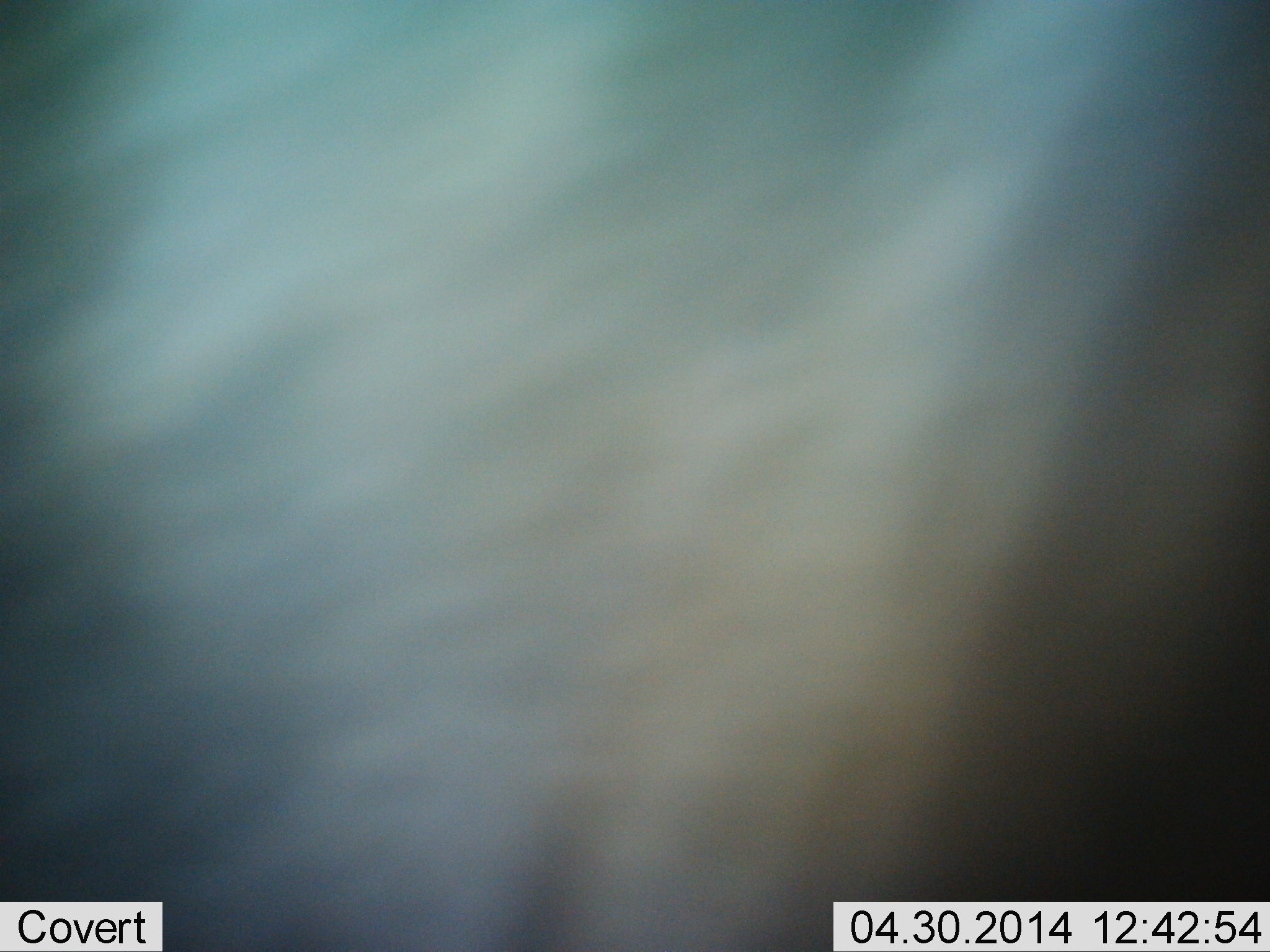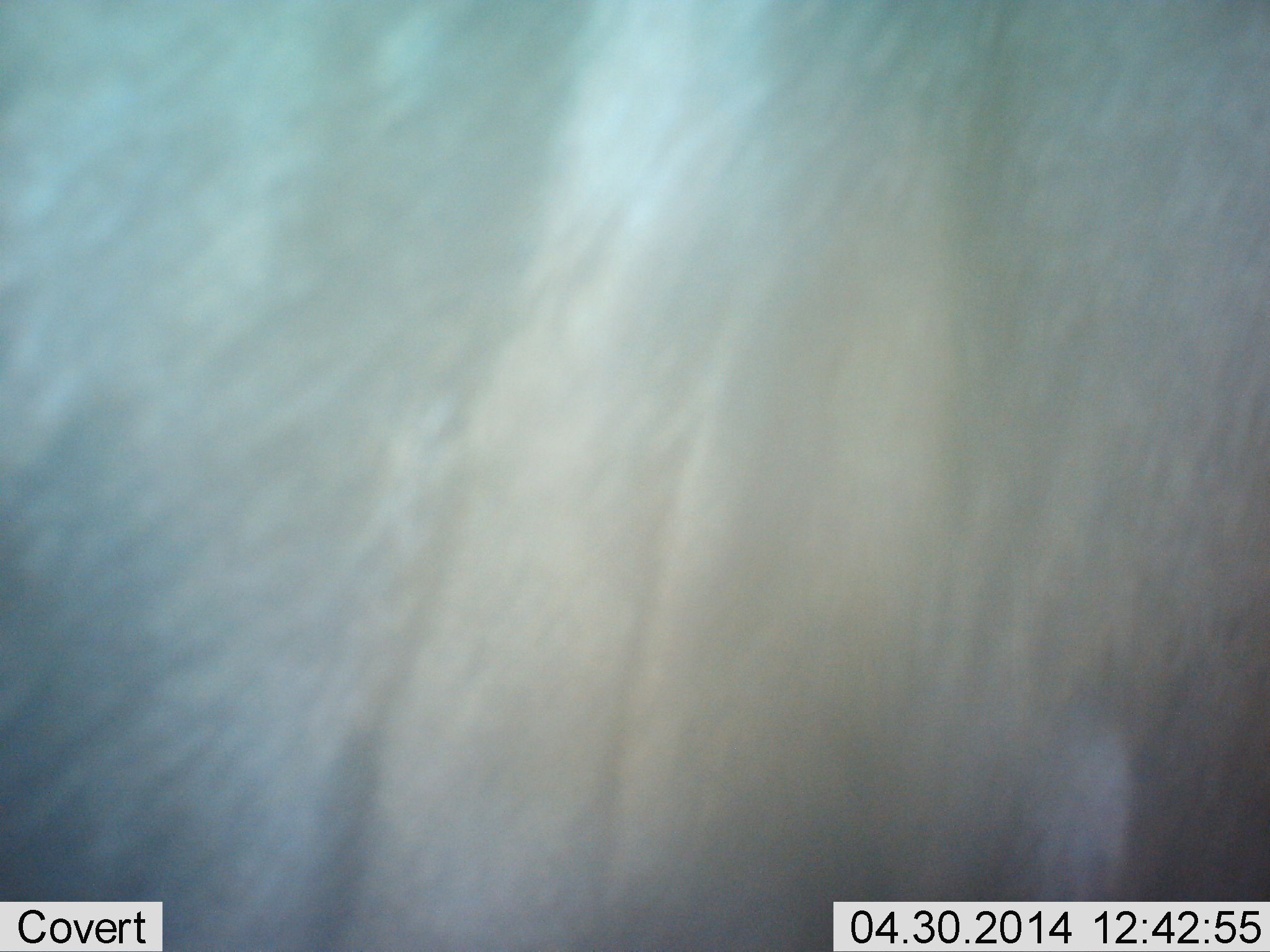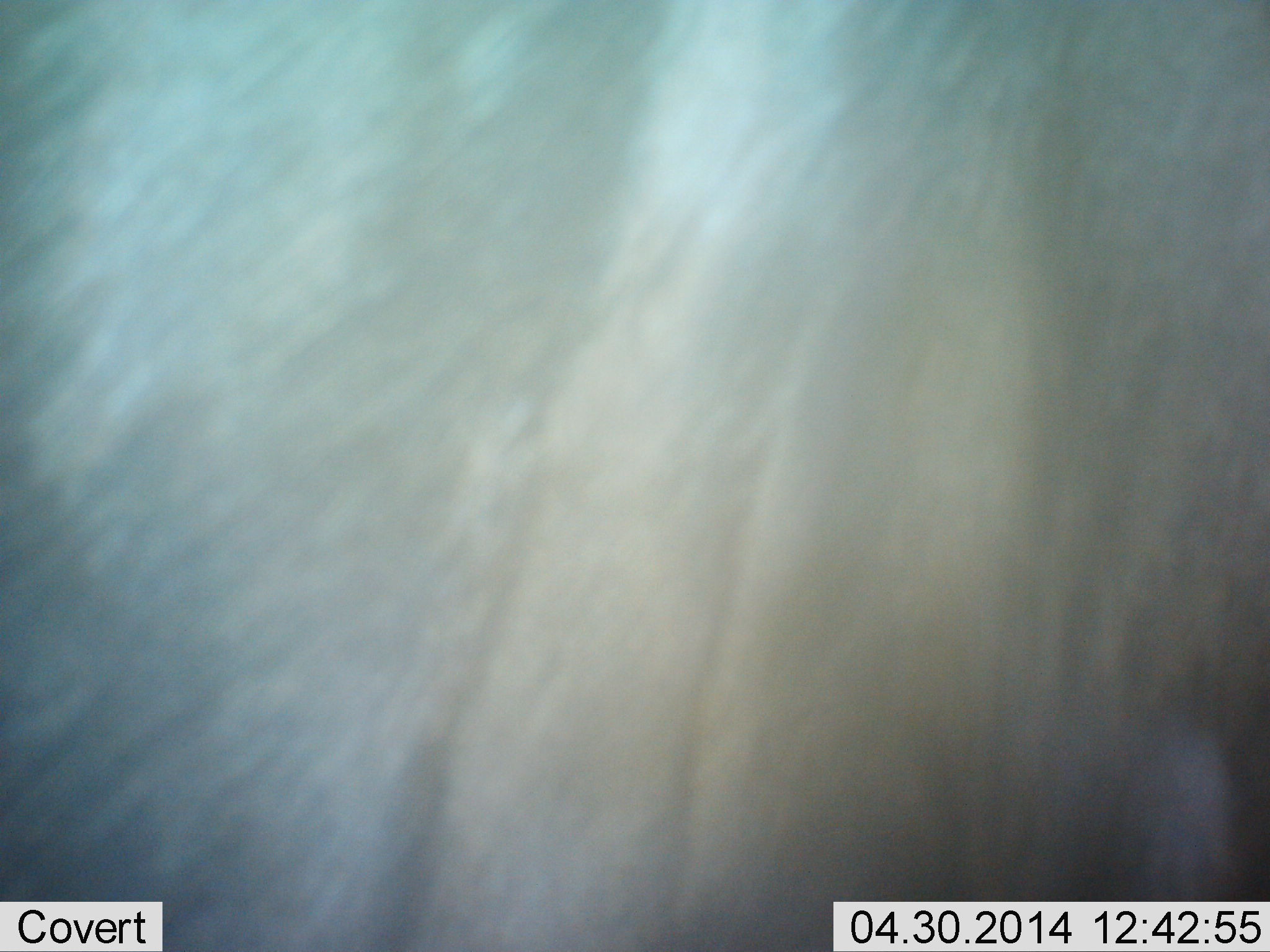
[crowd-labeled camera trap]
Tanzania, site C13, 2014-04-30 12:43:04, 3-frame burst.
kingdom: Animalia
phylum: Chordata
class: Mammalia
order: Artiodactyla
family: Bovidae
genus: Connochaetes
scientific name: Connochaetes taurinus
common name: blue wildebeest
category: wildebeest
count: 1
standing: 50%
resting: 0%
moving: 50%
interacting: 0%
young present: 0%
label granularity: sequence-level